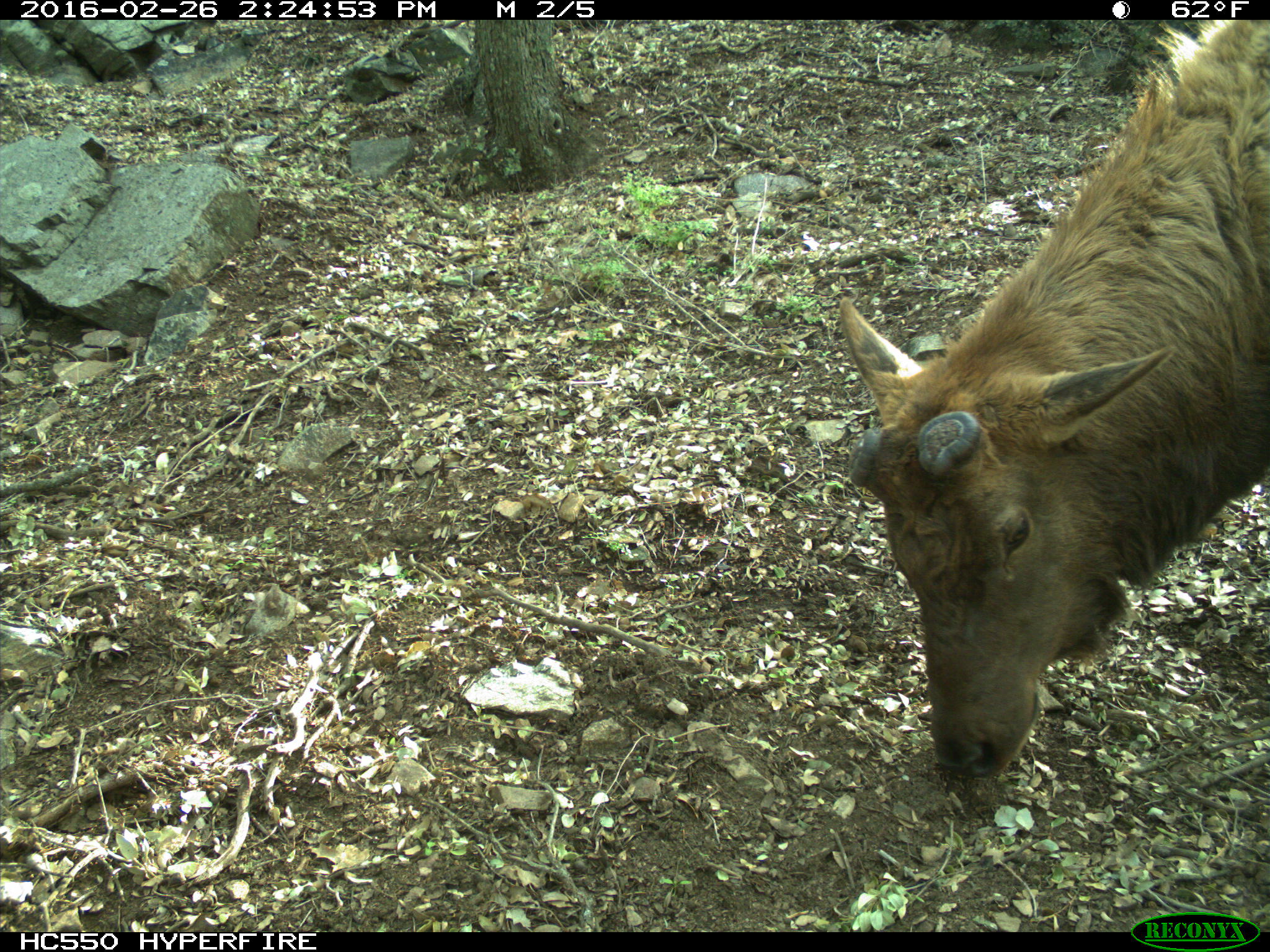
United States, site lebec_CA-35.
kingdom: Animalia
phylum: Chordata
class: Mammalia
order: Artiodactyla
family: Cervidae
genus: Cervus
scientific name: Cervus canadensis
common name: elk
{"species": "Cervus canadensis (elk)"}